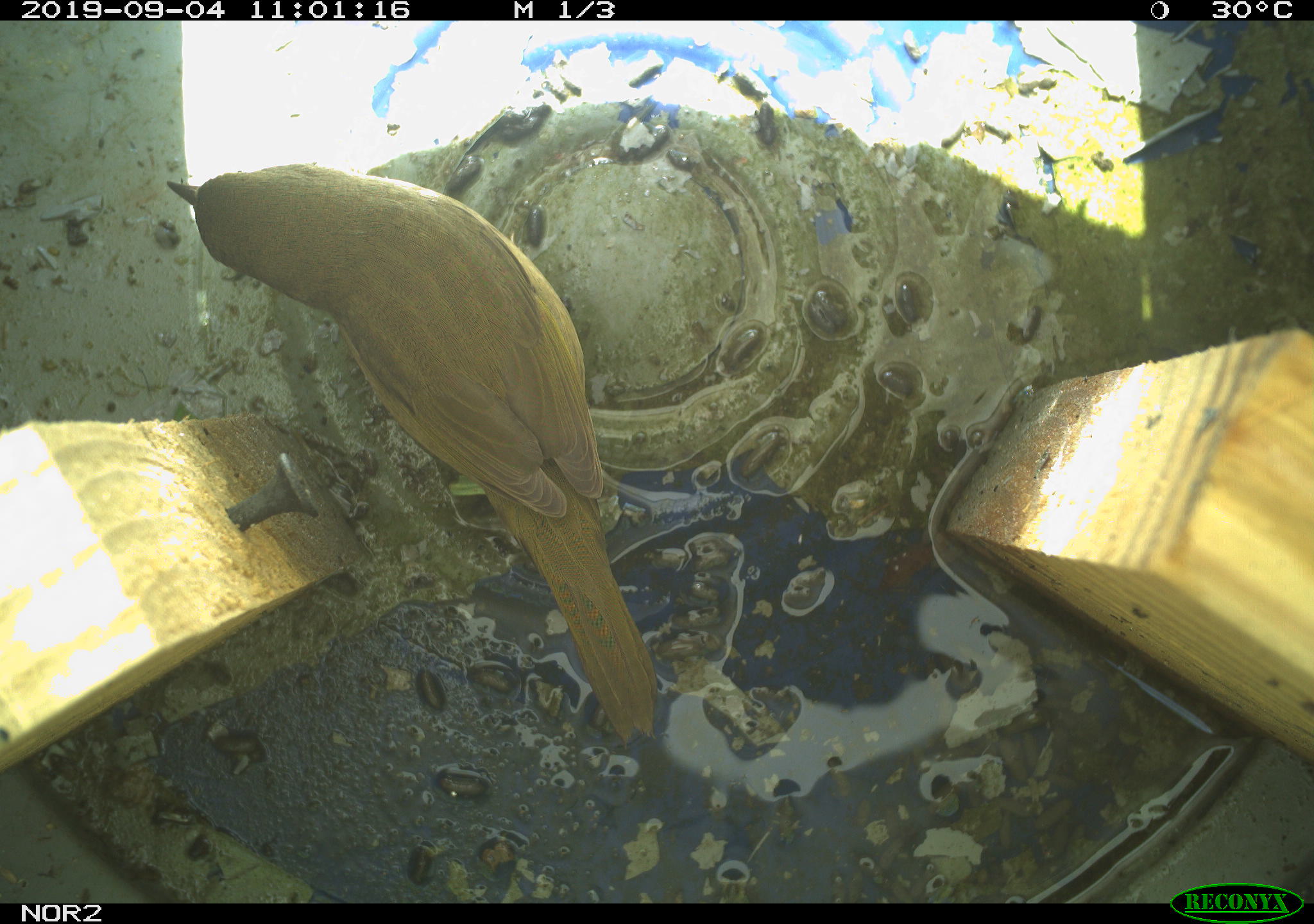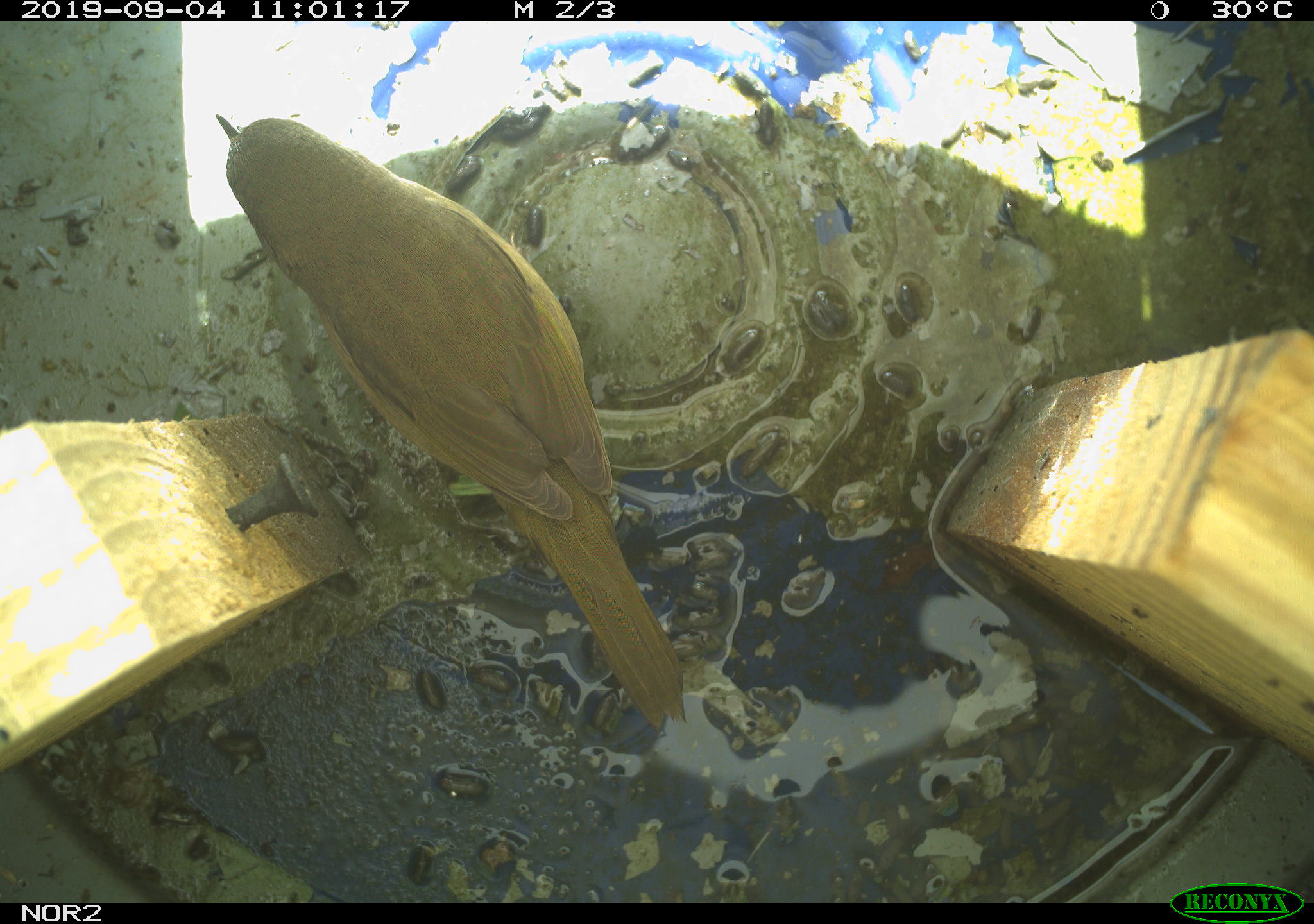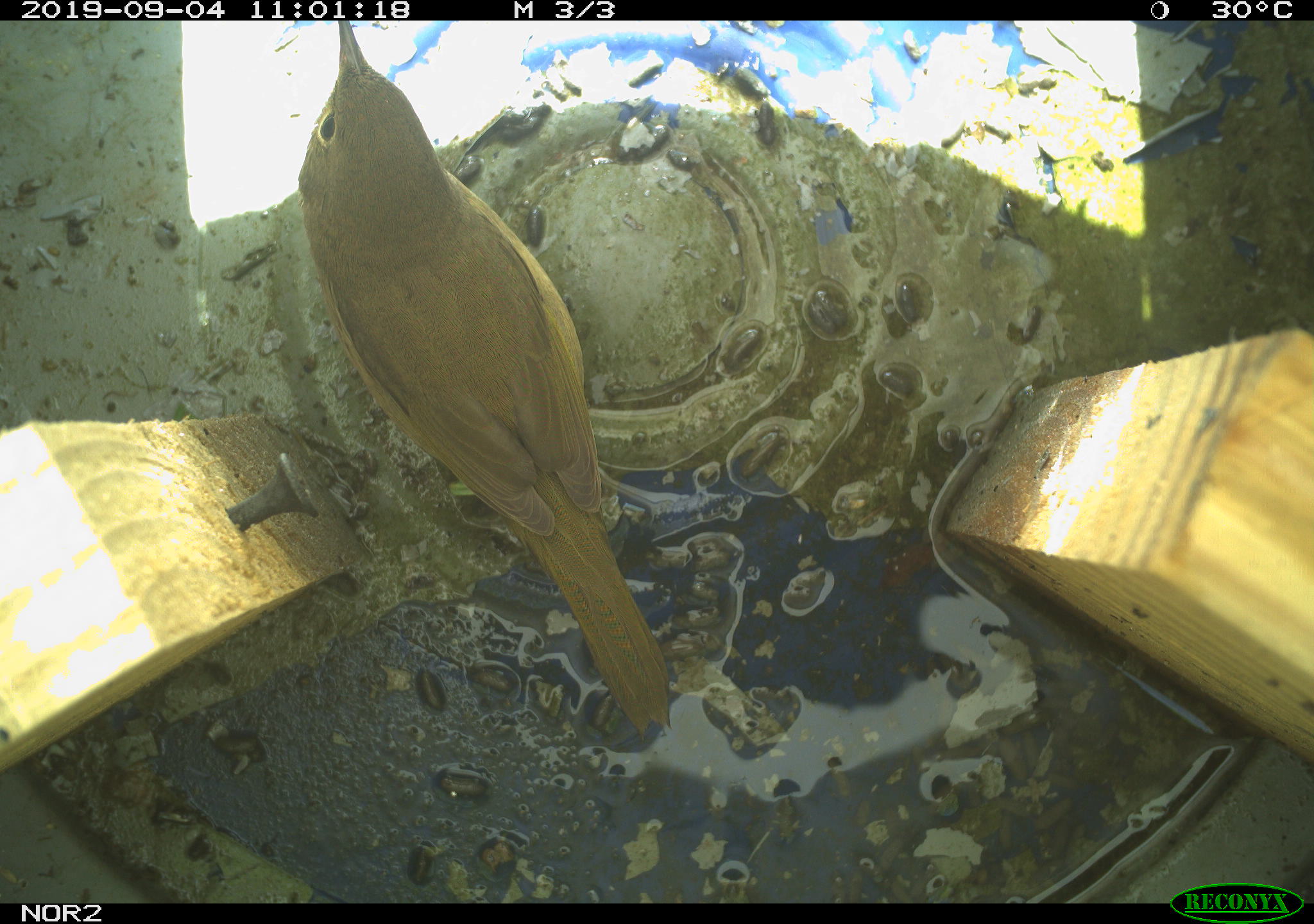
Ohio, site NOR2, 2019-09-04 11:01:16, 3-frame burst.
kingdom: Animalia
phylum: Chordata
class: Aves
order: Passeriformes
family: Parulidae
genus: Geothlypis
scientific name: Geothlypis trichas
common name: common yellowthroat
Common yellowthroat (Geothlypis trichas).